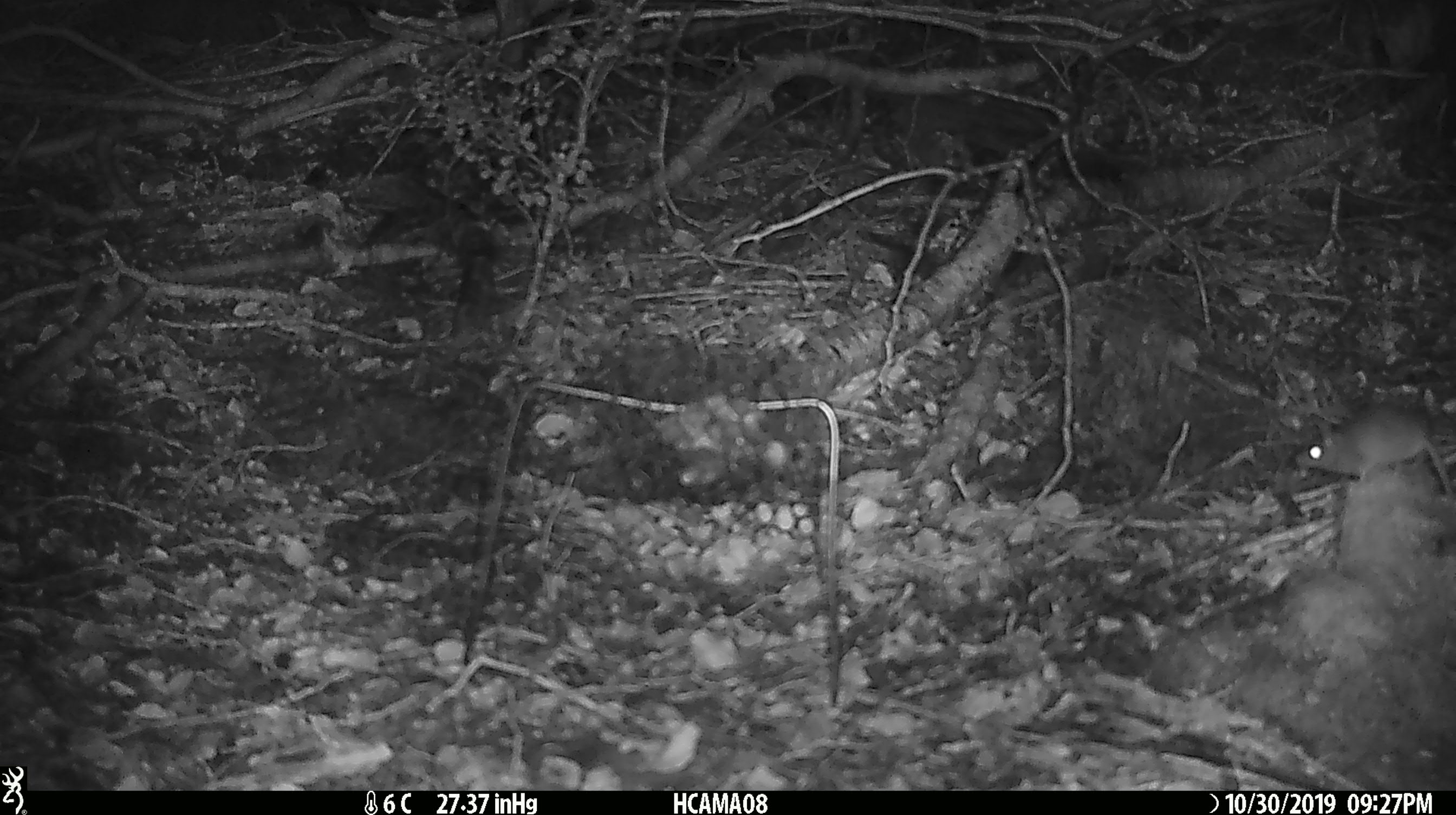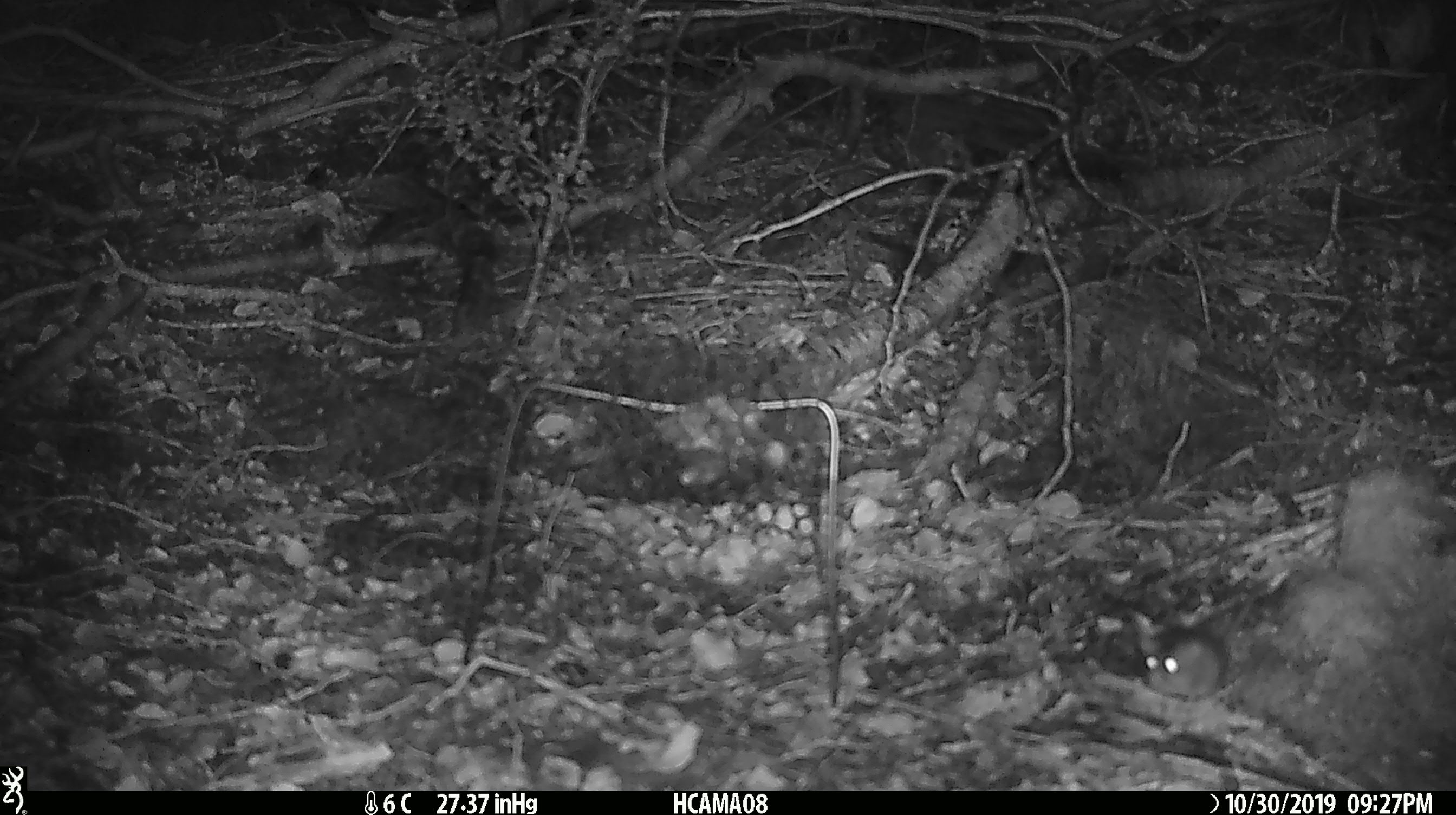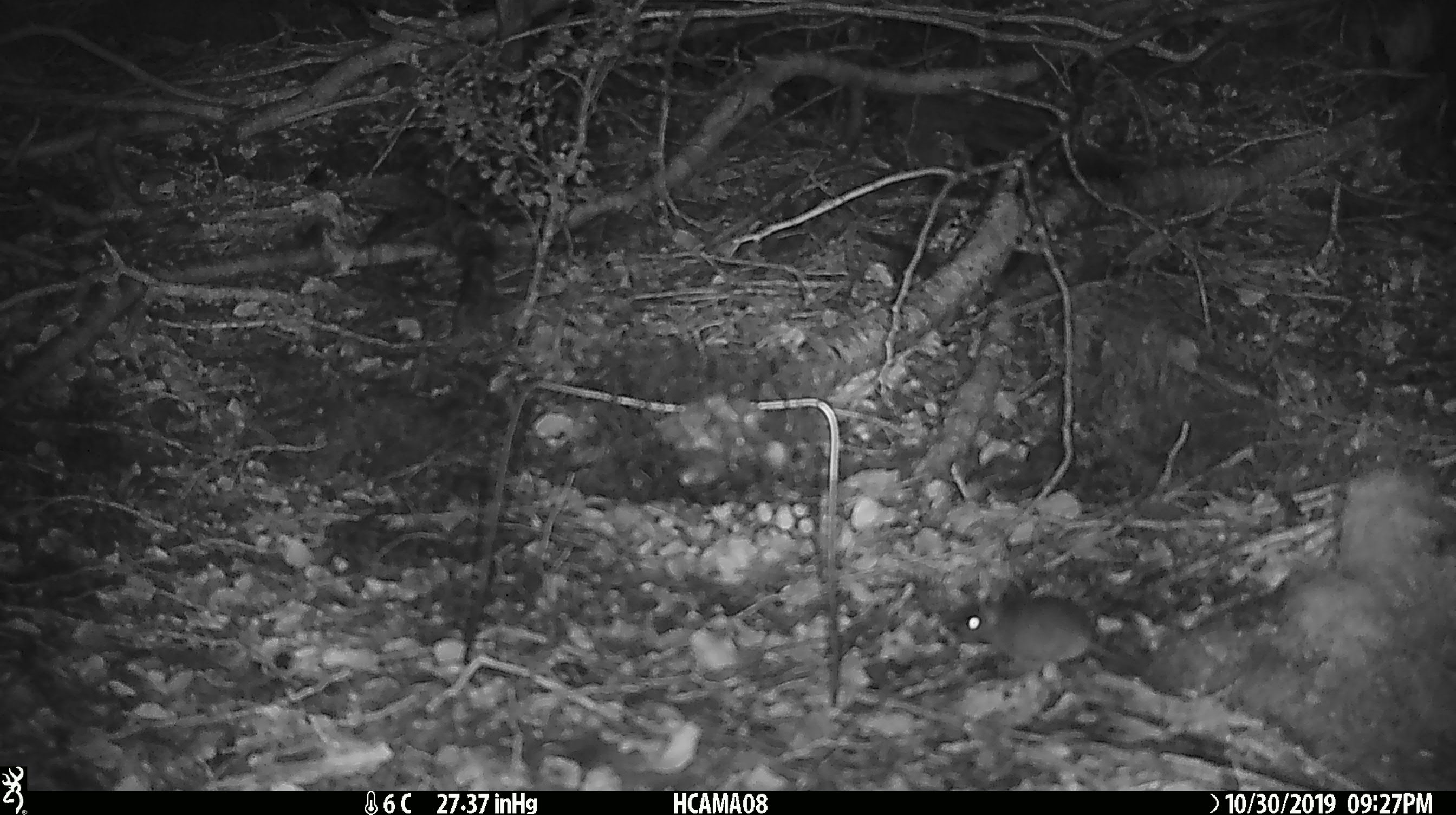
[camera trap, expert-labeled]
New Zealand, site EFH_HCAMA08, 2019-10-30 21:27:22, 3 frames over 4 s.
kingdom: Animalia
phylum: Chordata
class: Mammalia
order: Rodentia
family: Muridae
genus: Mus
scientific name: Mus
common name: mouse